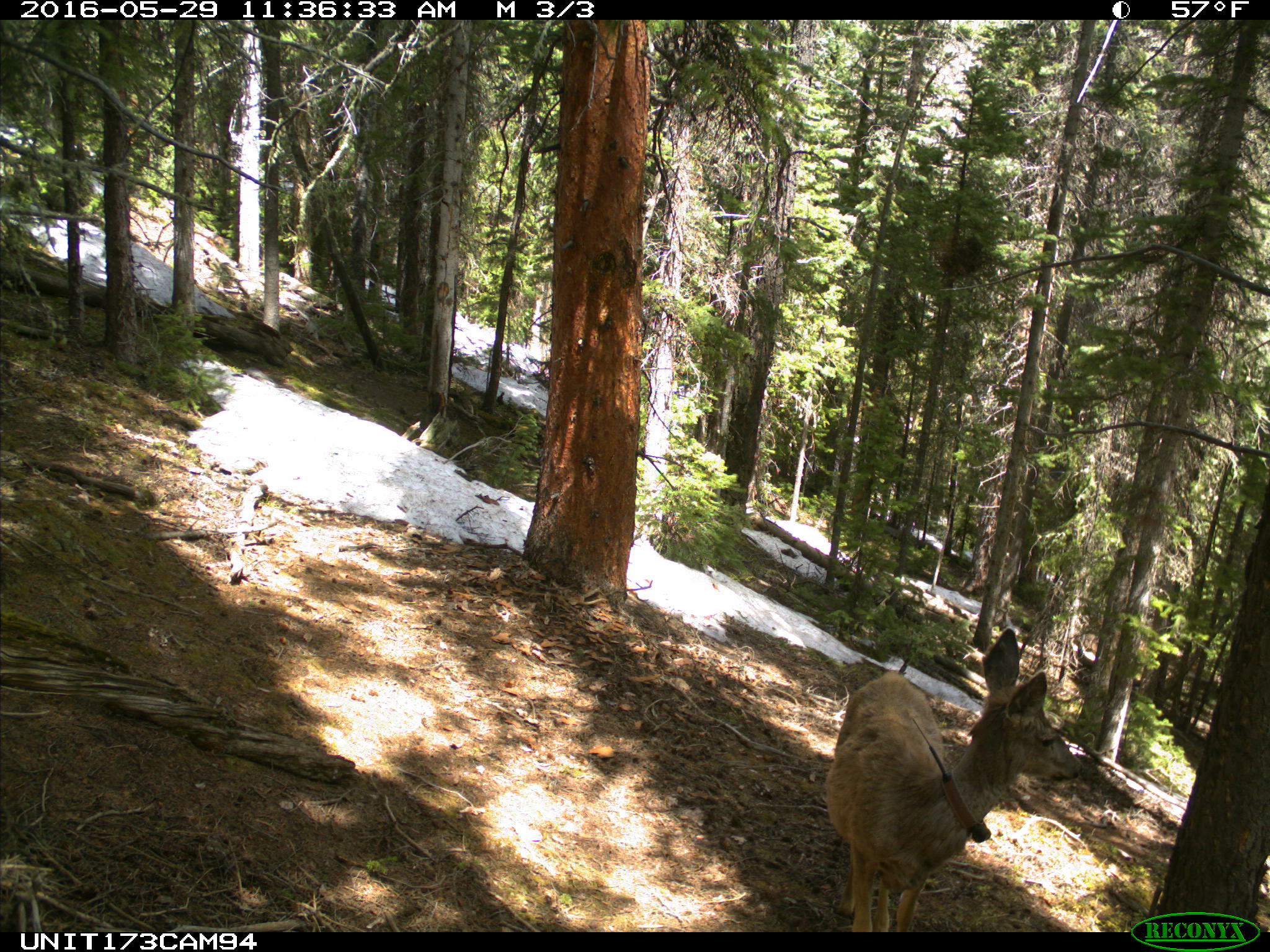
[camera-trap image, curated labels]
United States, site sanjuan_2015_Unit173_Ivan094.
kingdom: Animalia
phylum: Chordata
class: Mammalia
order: Artiodactyla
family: Cervidae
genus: Odocoileus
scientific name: Odocoileus hemionus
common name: mule deer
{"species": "Odocoileus hemionus (mule deer)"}